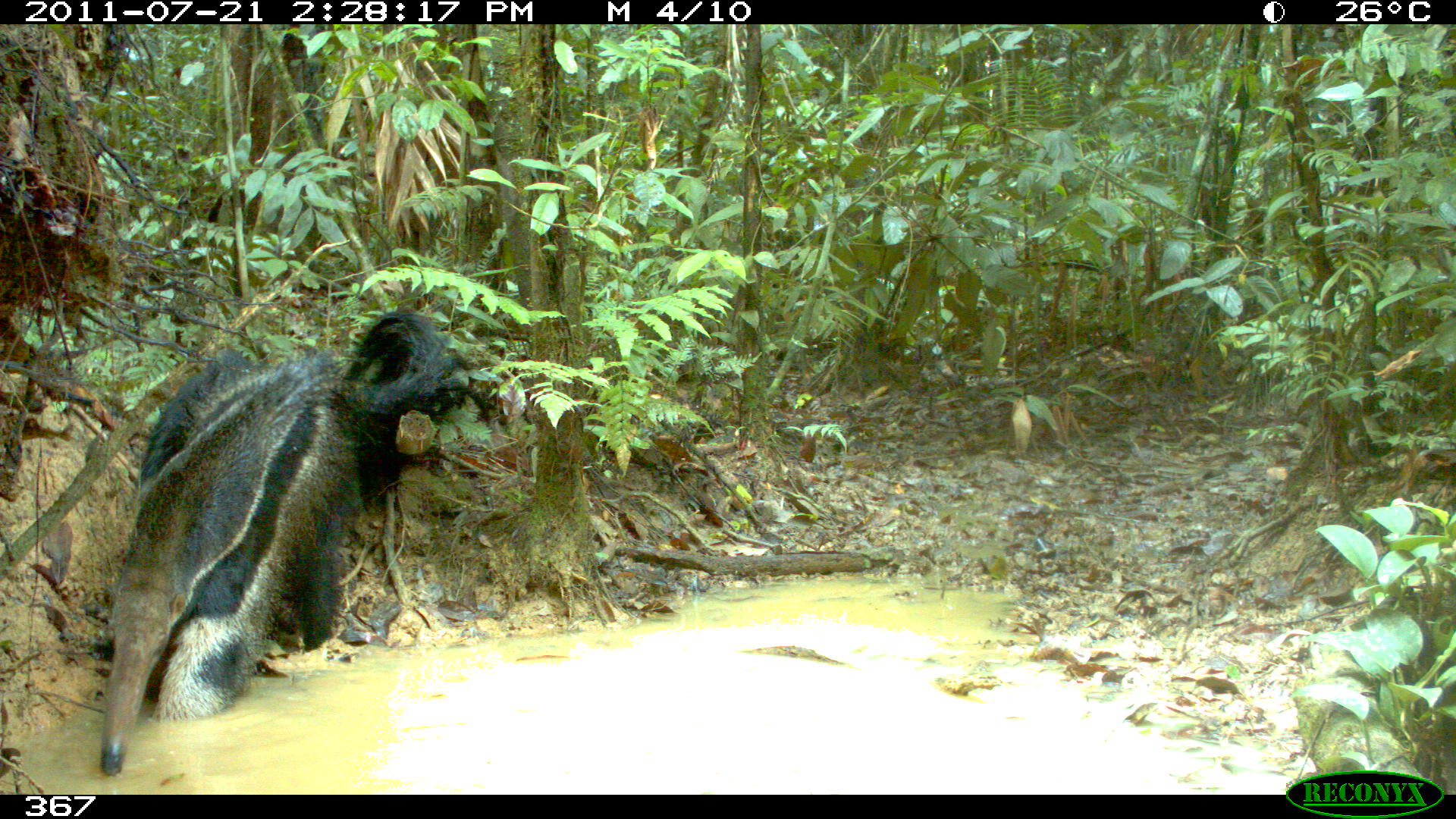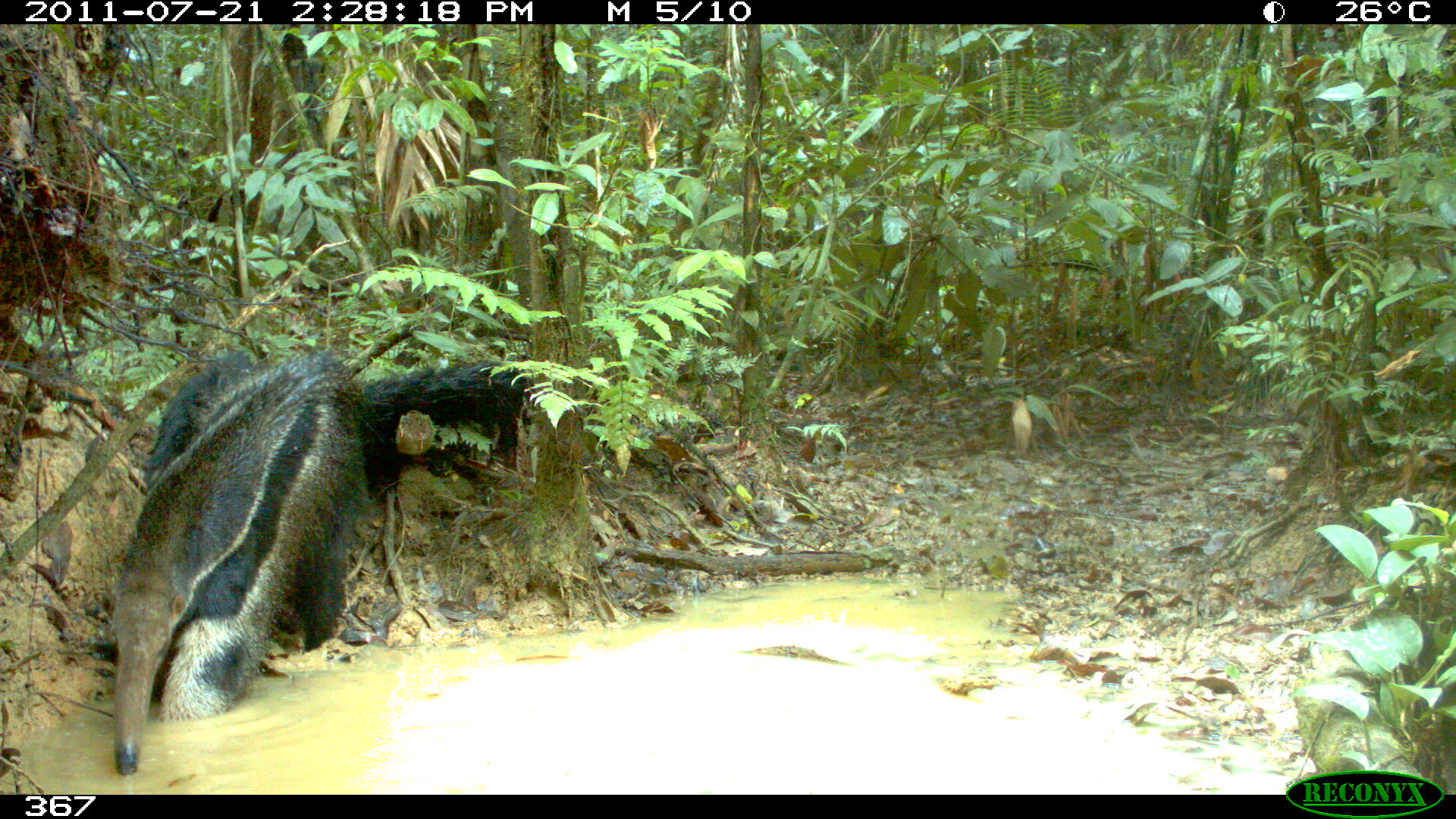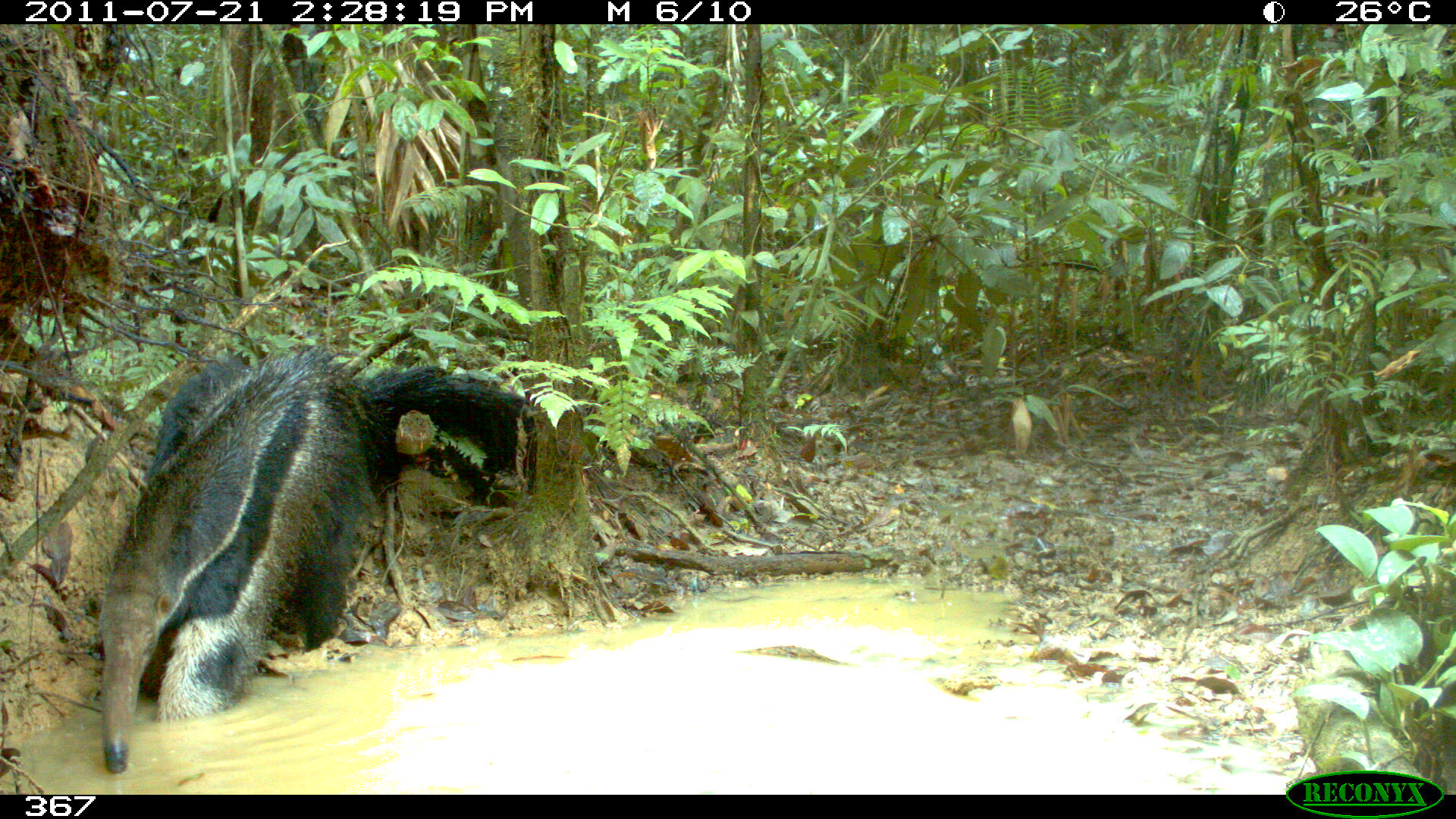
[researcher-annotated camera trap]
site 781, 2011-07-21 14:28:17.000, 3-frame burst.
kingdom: Animalia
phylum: Chordata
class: Mammalia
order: Pilosa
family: Myrmecophagidae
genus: Myrmecophaga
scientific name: Myrmecophaga tridactyla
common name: giant anteater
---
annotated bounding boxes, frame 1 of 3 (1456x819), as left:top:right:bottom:
myrmecophaga tridactyla: 100:308:494:777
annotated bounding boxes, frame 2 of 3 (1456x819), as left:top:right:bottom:
myrmecophaga tridactyla: 110:348:531:776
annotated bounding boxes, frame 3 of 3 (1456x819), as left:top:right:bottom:
myrmecophaga tridactyla: 100:348:537:773